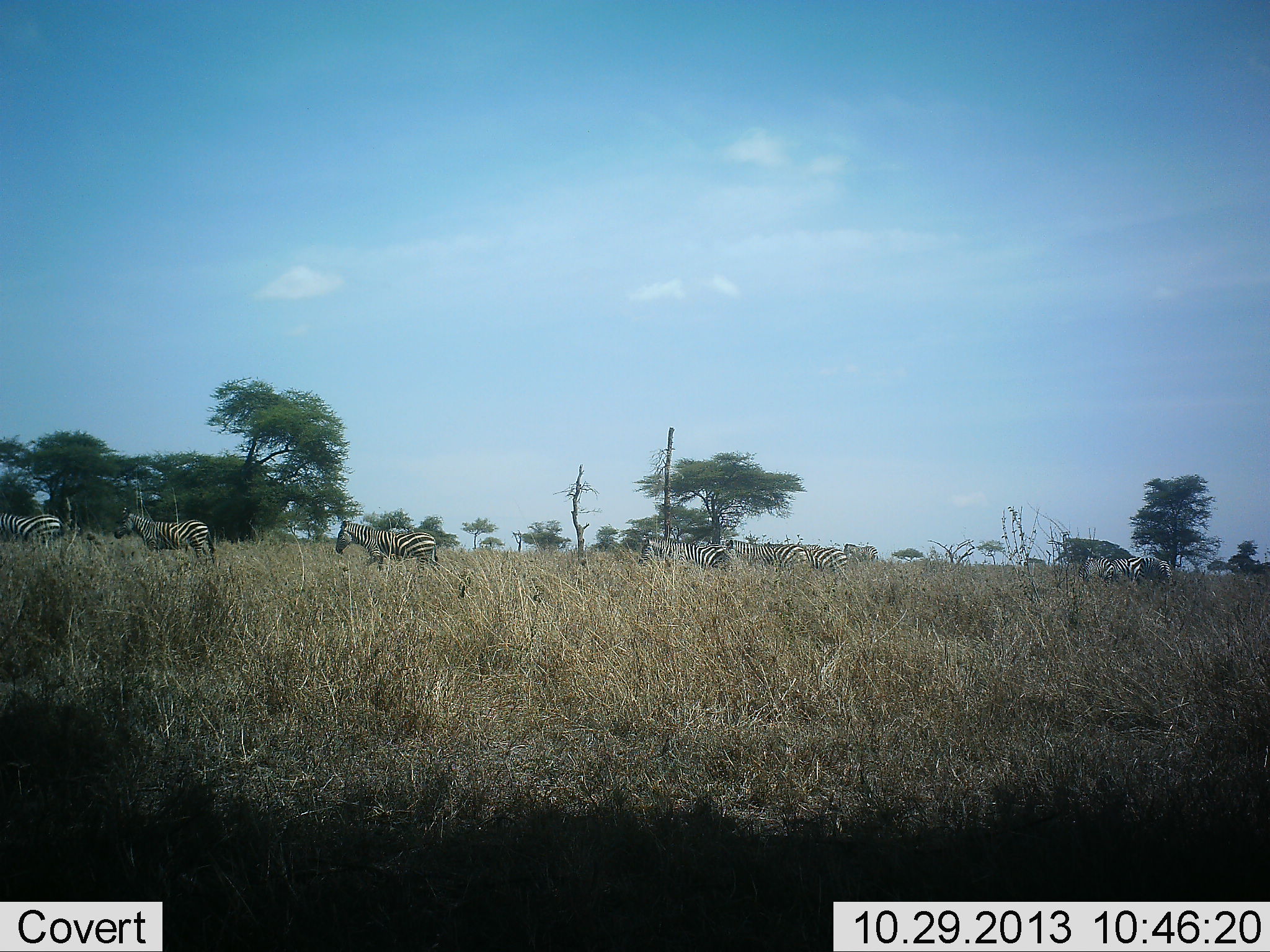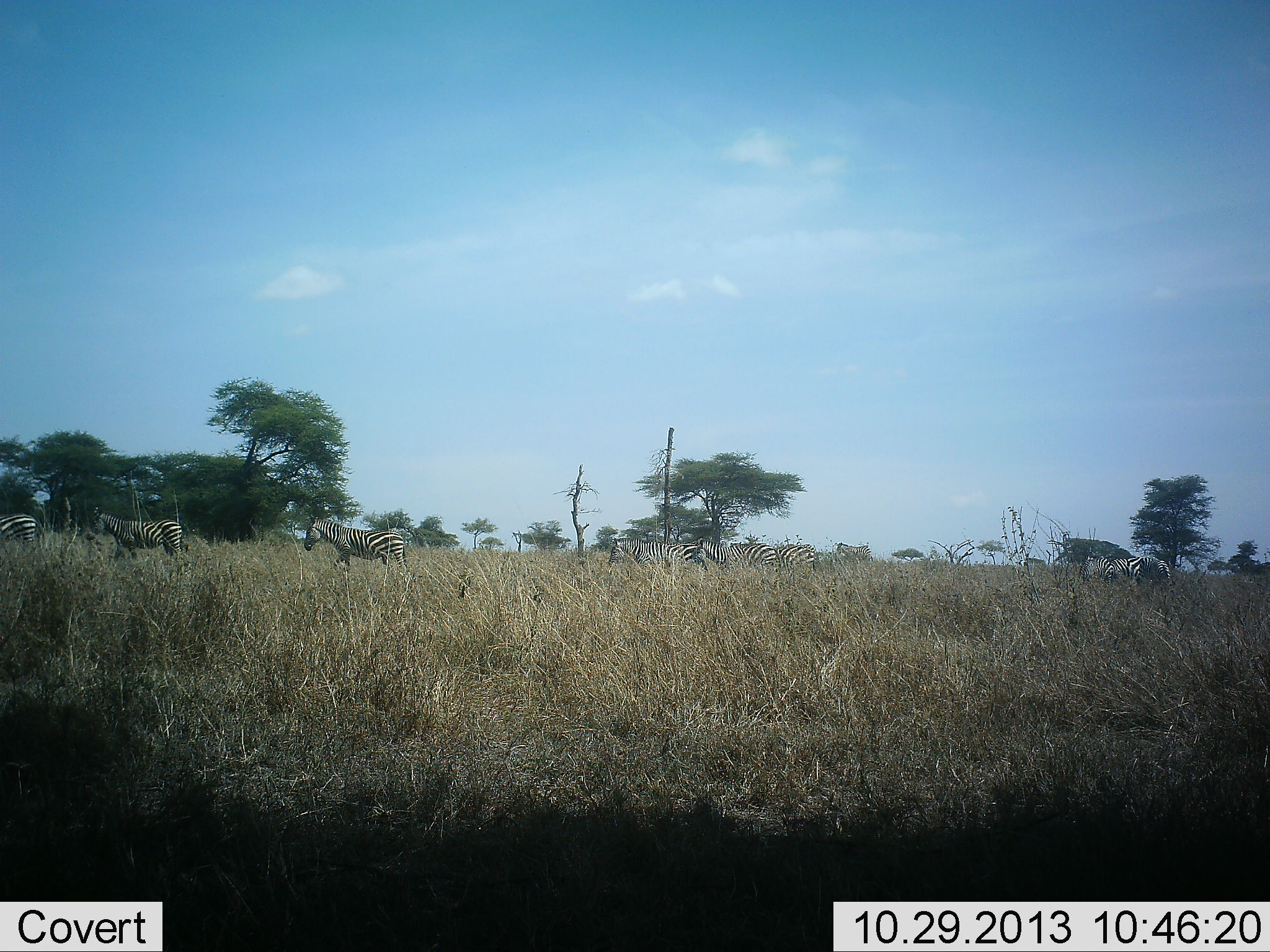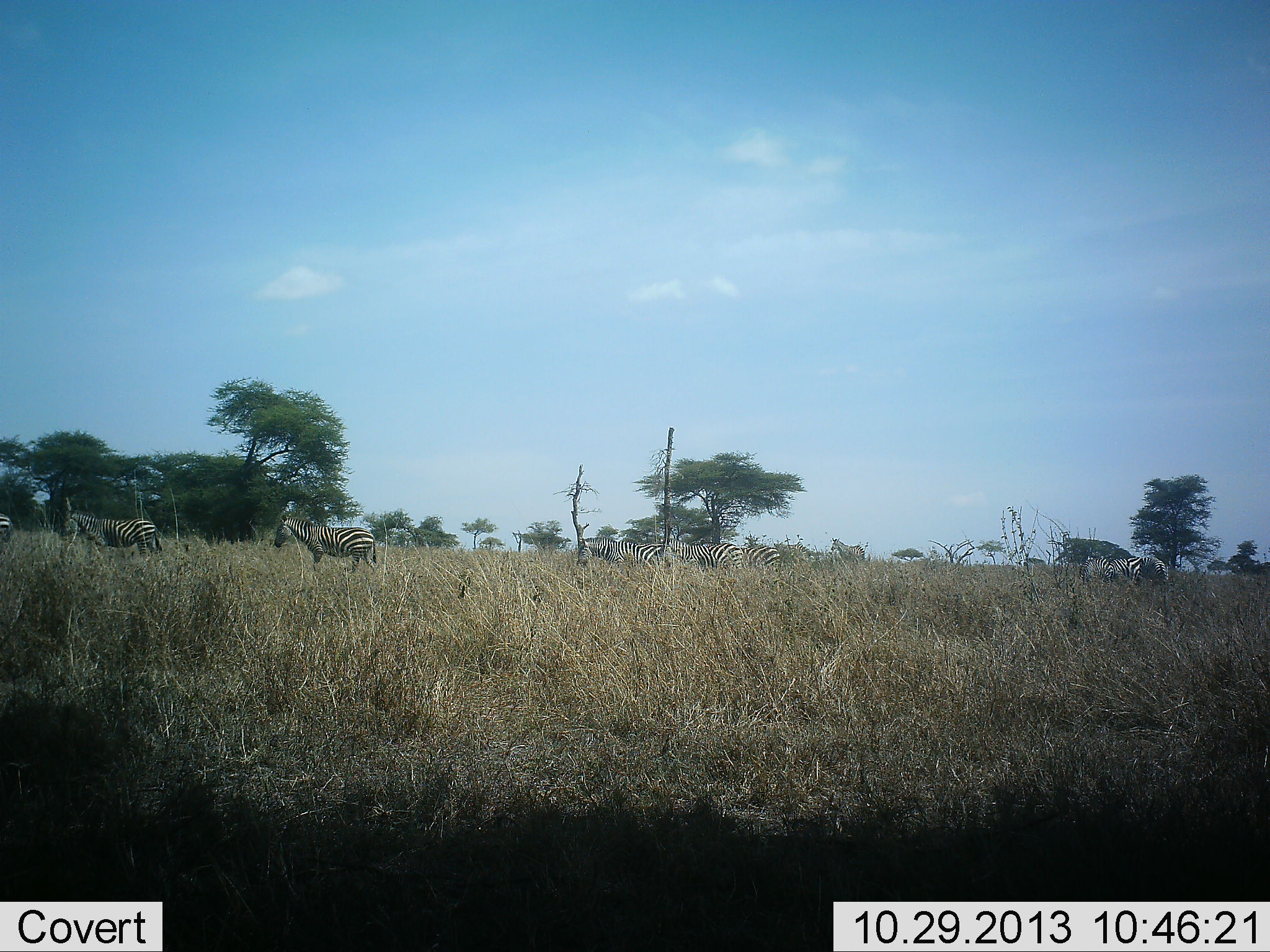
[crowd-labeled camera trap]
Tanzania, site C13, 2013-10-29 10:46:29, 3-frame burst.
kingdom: Animalia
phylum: Chordata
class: Mammalia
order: Perissodactyla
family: Equidae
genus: Equus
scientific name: Equus quagga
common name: plains zebra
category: zebra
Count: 9.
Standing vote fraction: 10%.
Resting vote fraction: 0%.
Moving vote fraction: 100%.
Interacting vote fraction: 0%.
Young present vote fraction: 0%.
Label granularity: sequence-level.